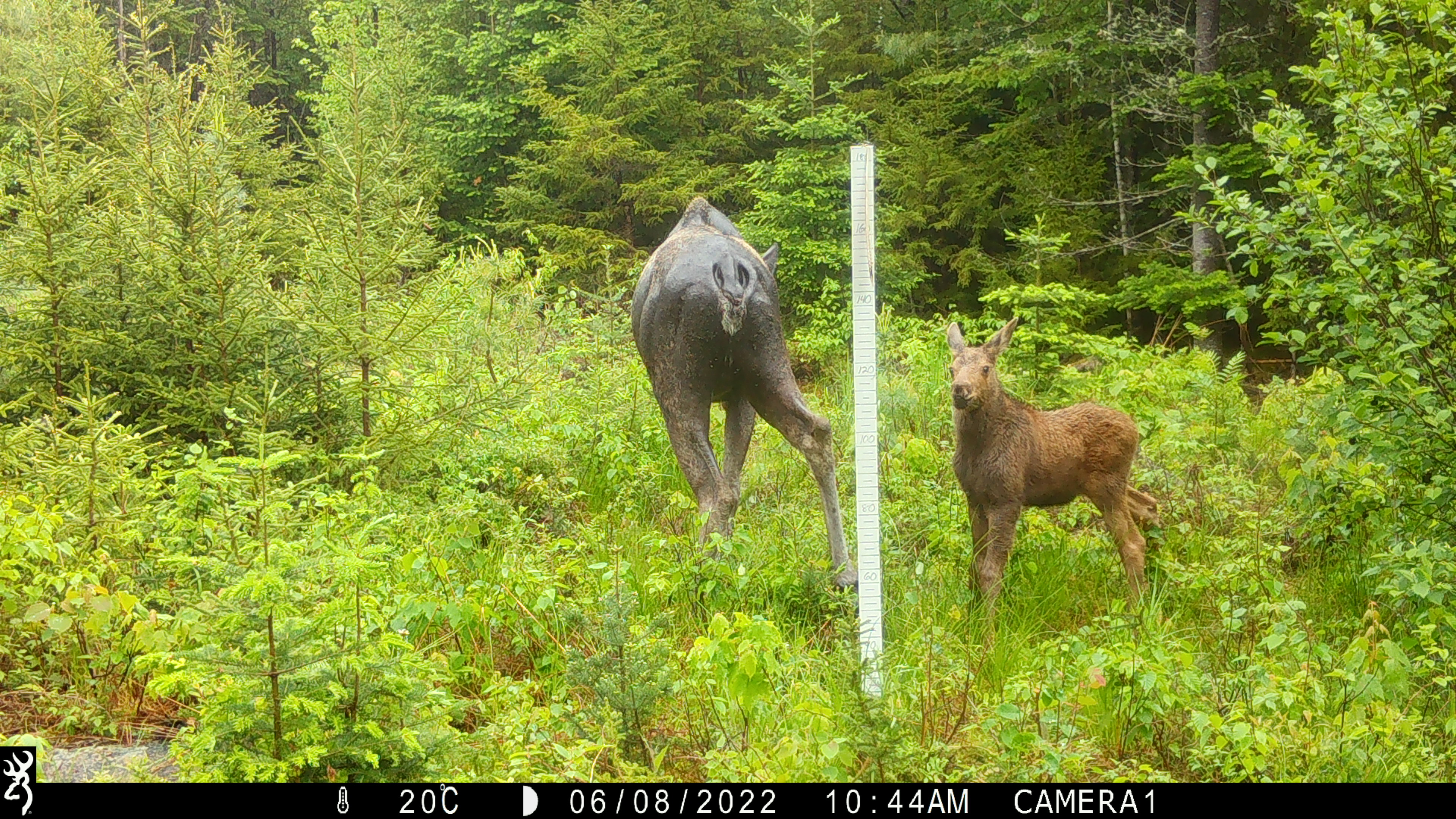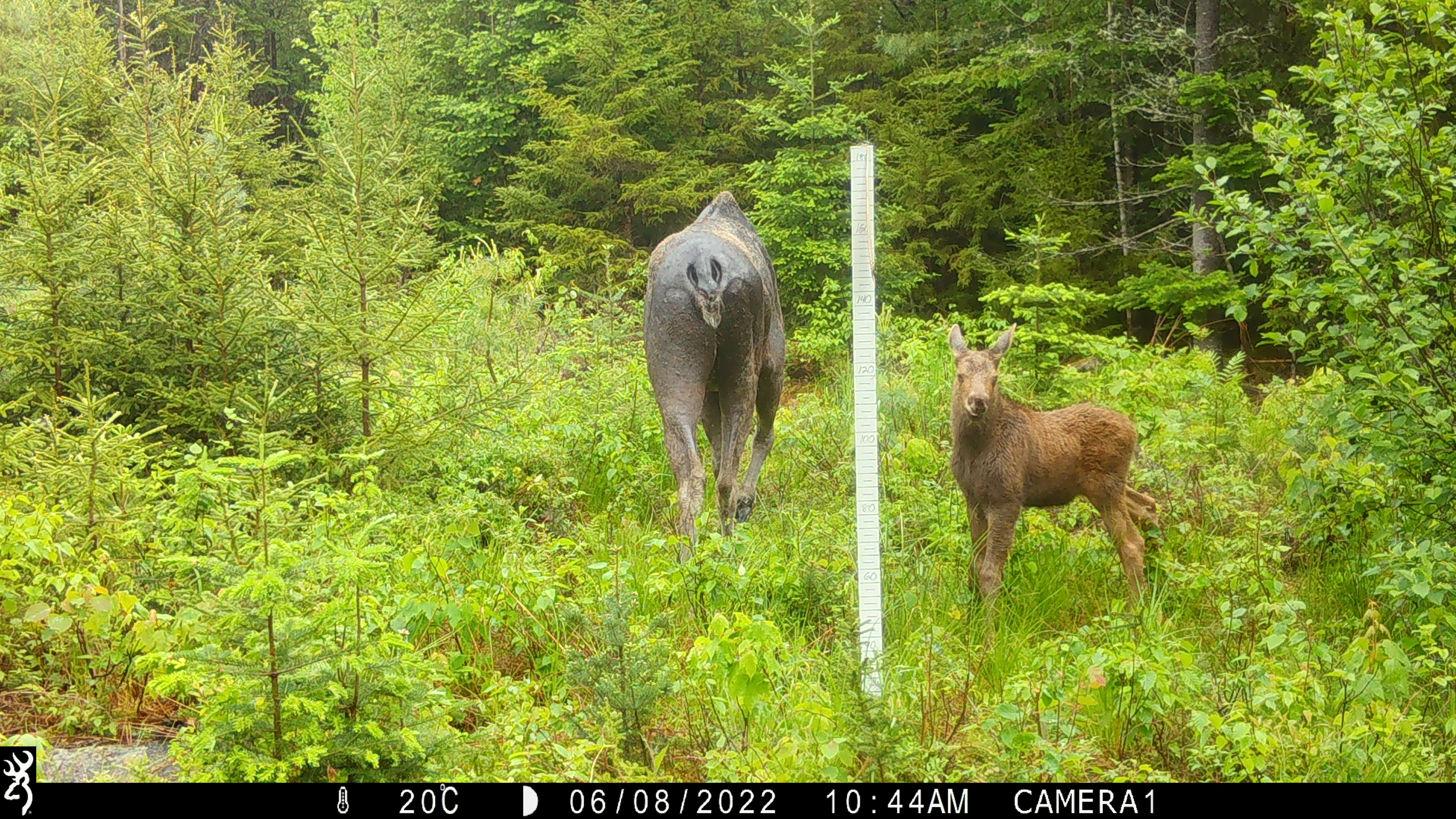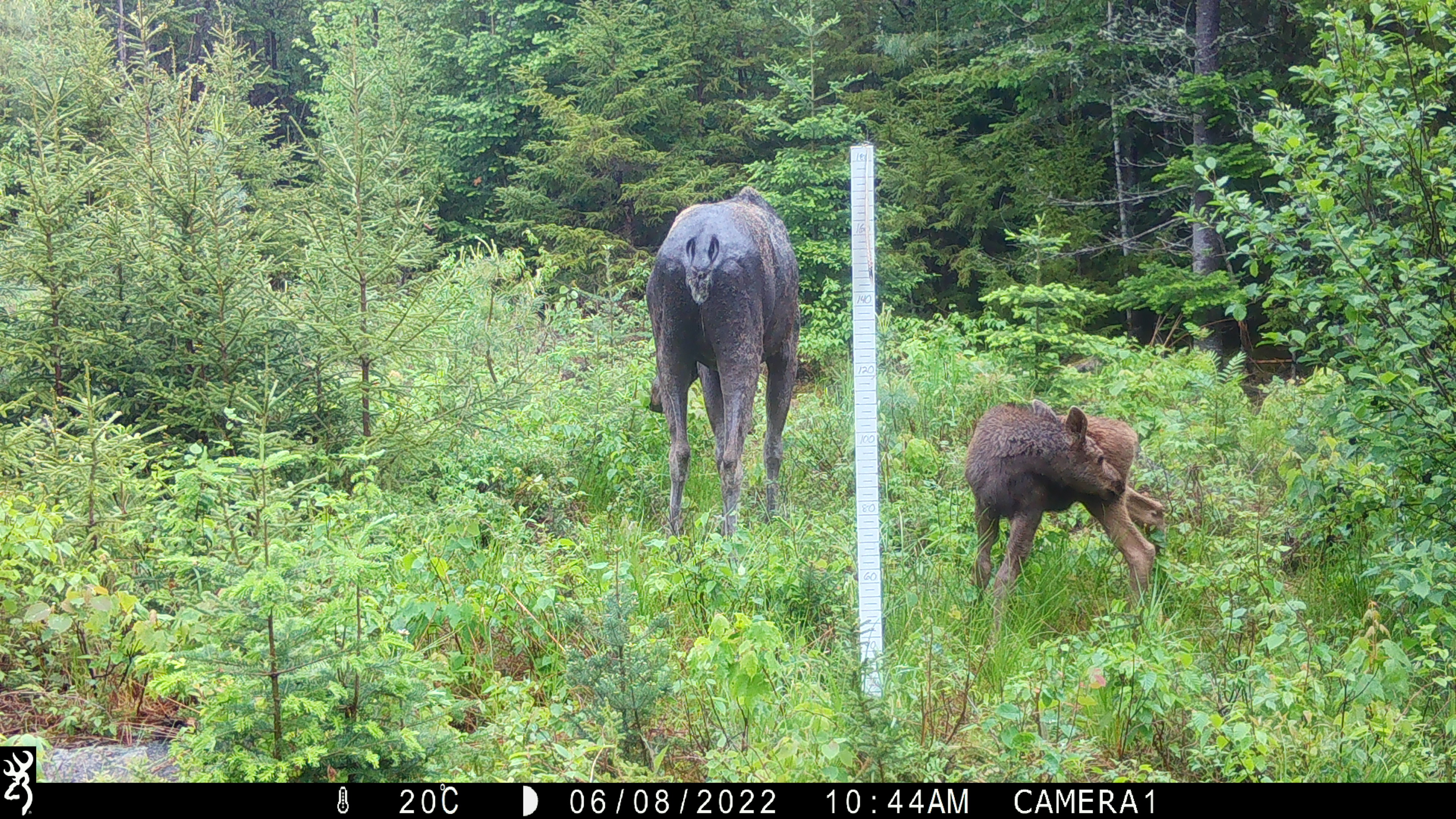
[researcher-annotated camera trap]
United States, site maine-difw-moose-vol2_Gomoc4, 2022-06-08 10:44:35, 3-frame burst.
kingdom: Animalia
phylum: Chordata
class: Mammalia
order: Artiodactyla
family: Cervidae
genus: Alces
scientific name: Alces alces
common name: moose